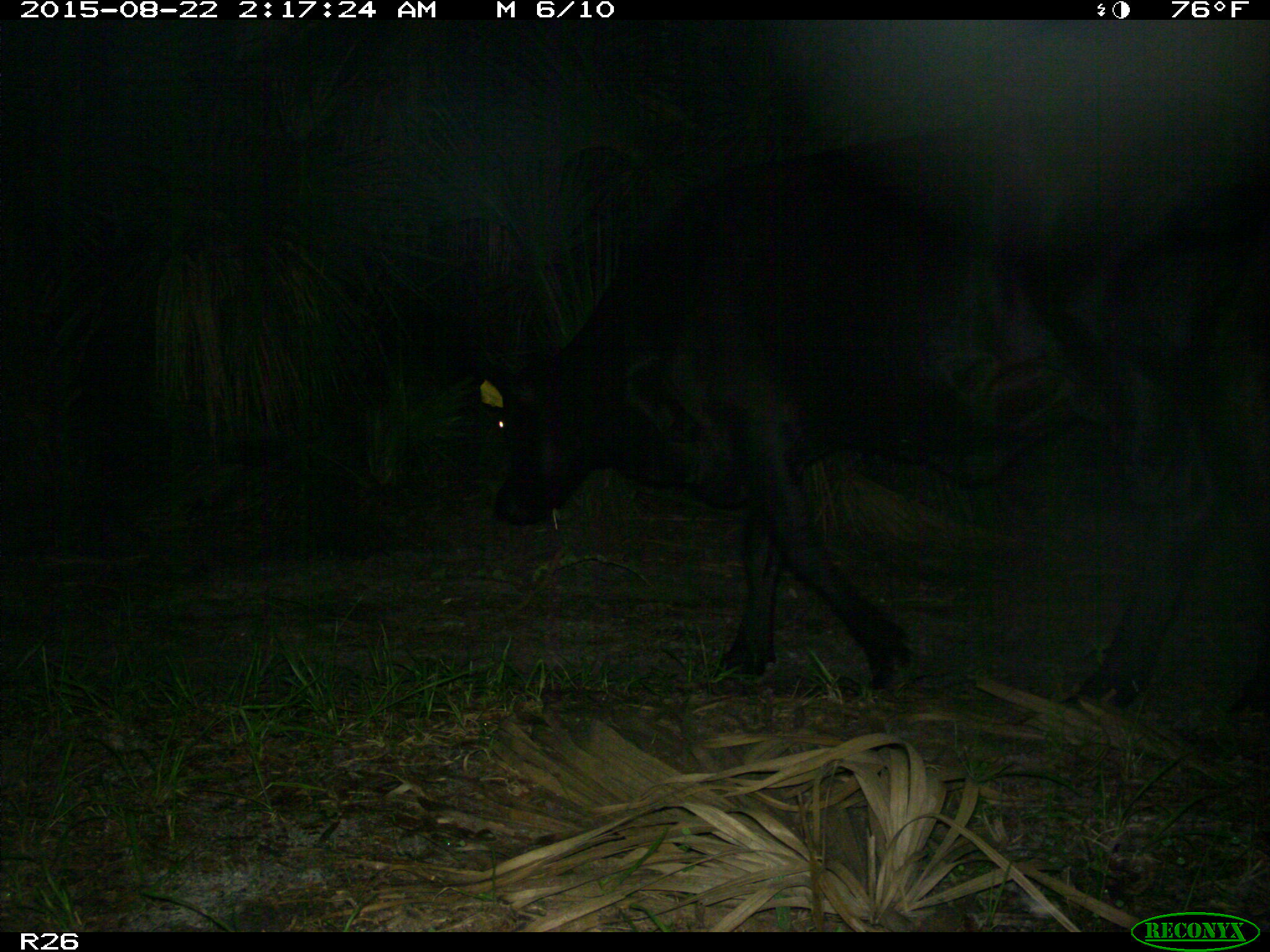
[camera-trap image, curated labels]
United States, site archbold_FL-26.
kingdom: Animalia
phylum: Chordata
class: Mammalia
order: Artiodactyla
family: Bovidae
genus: Bos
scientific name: Bos taurus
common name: domestic cow